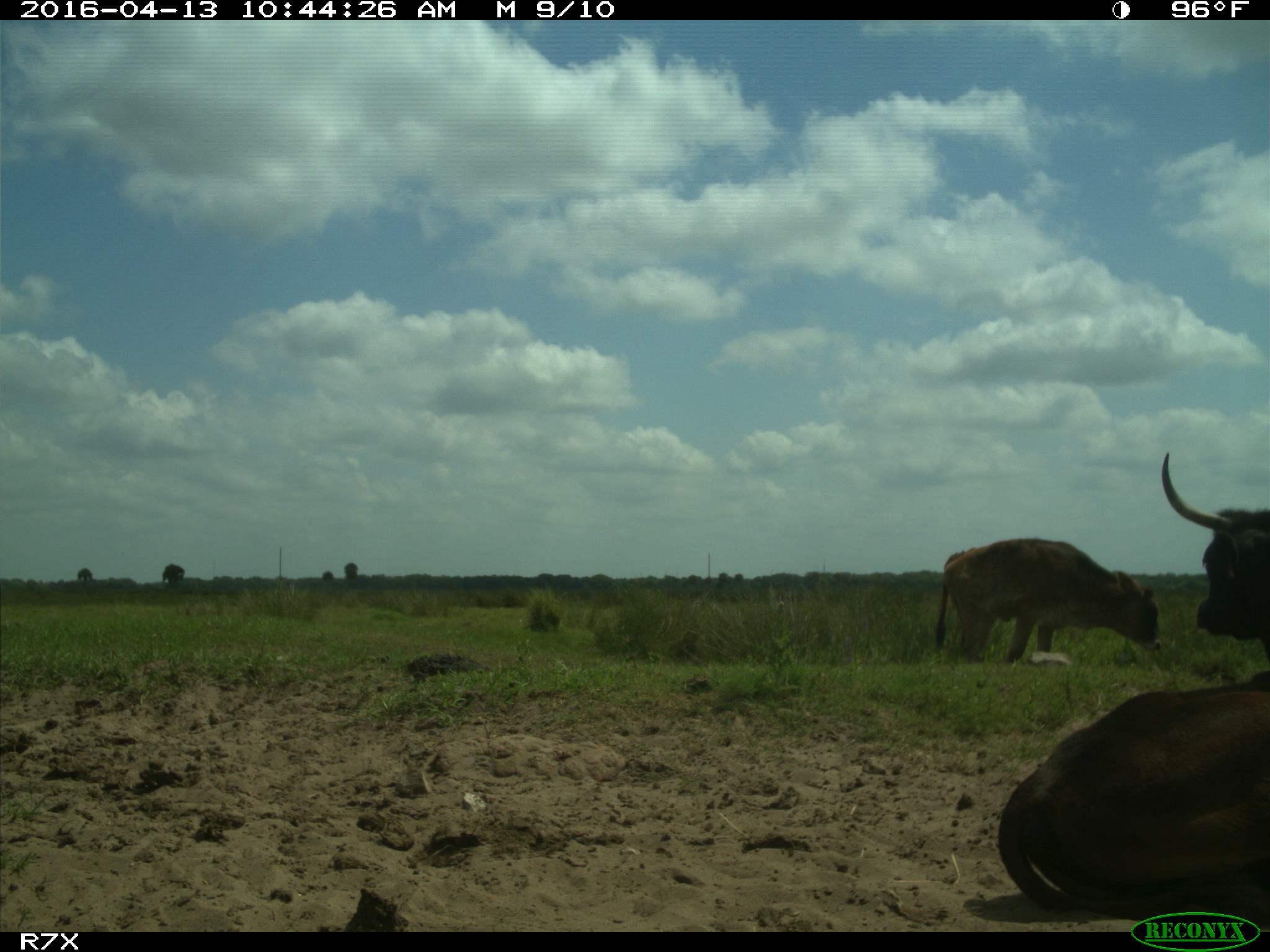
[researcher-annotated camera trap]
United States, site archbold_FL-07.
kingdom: Animalia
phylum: Chordata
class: Mammalia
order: Artiodactyla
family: Bovidae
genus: Bos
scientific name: Bos taurus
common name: domestic cow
Bos taurus (domestic cow).